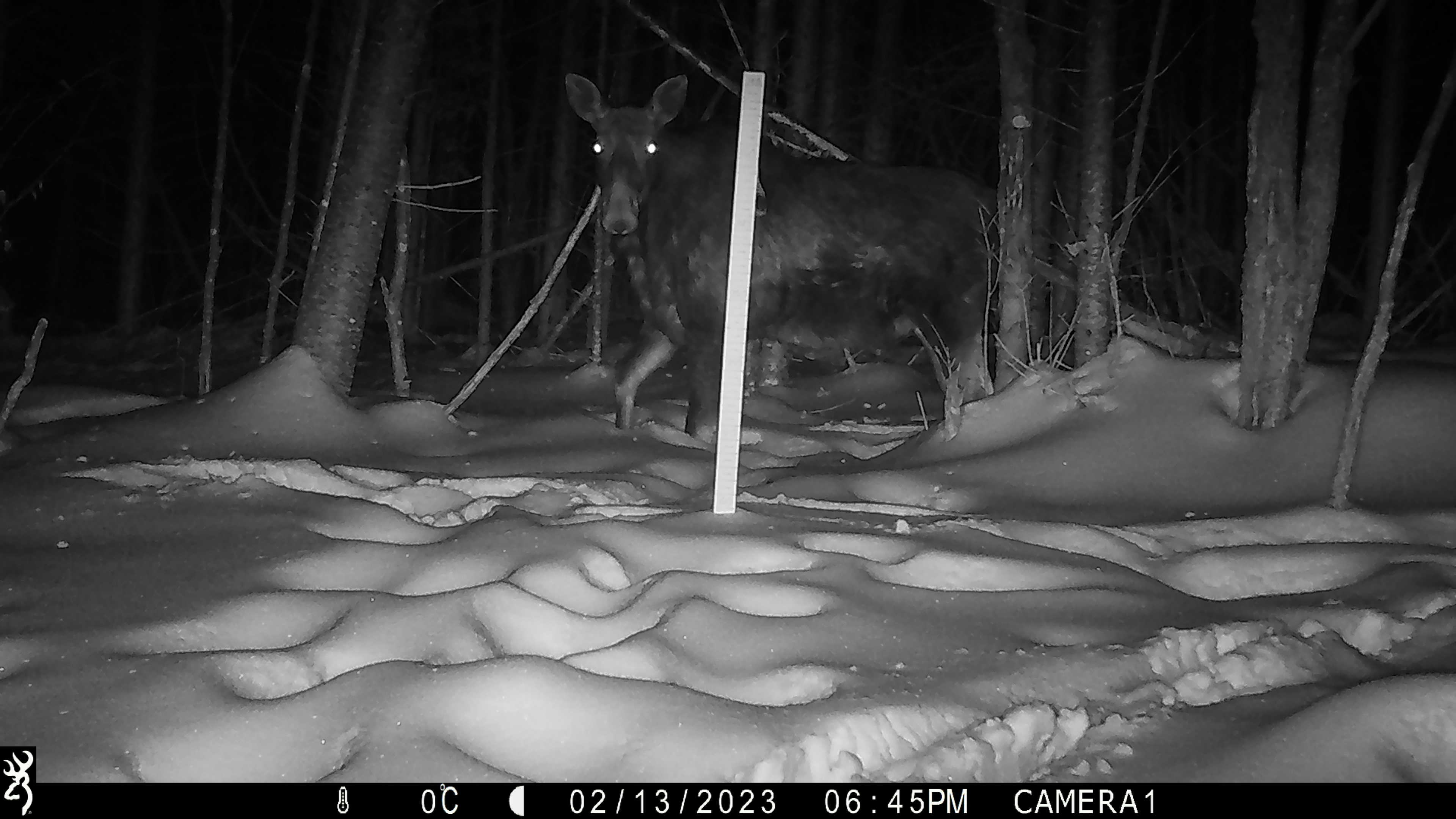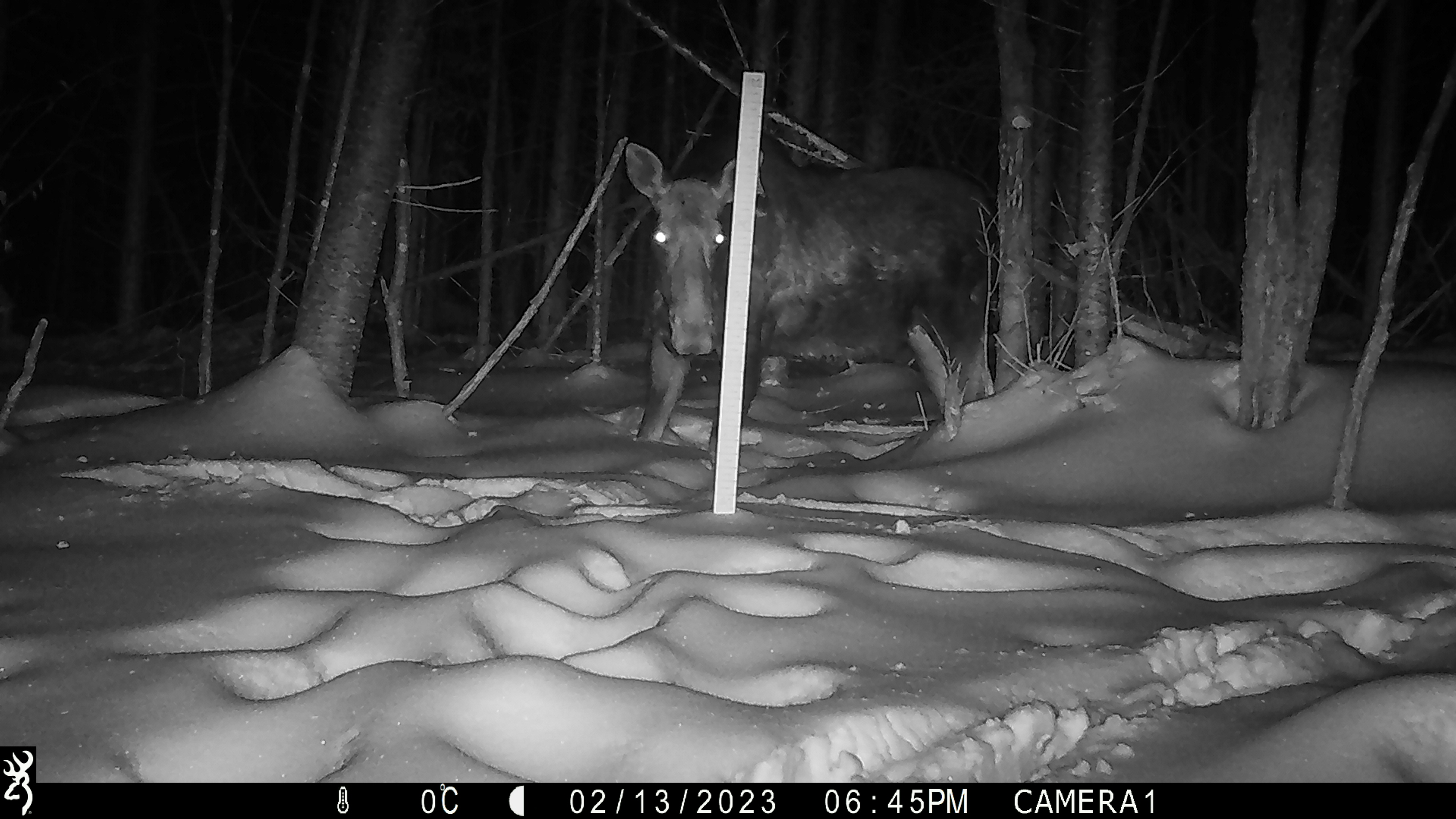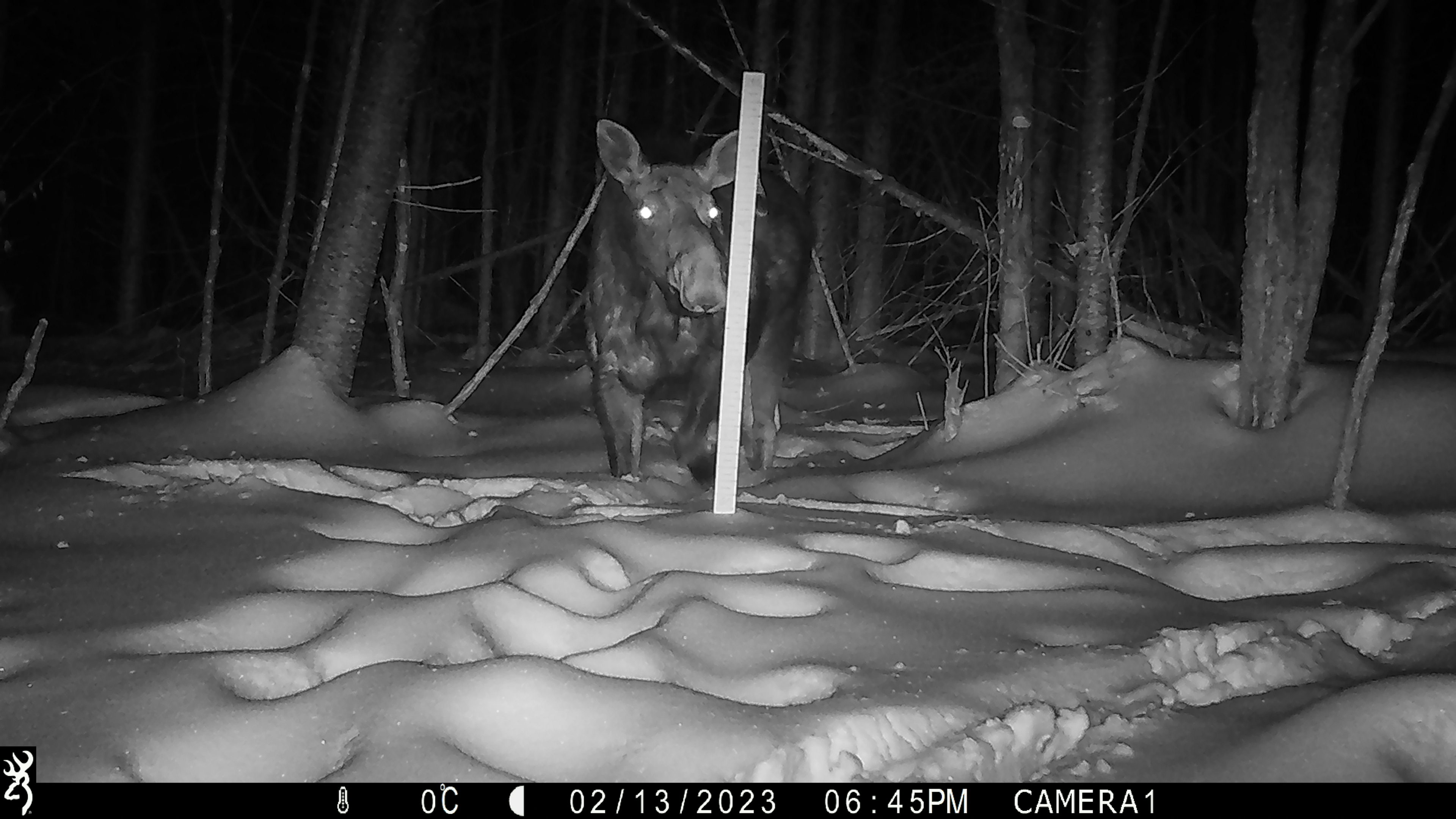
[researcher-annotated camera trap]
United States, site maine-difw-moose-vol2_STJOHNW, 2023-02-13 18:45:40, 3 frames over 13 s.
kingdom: Animalia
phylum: Chordata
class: Mammalia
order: Artiodactyla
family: Cervidae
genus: Alces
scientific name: Alces alces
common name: moose